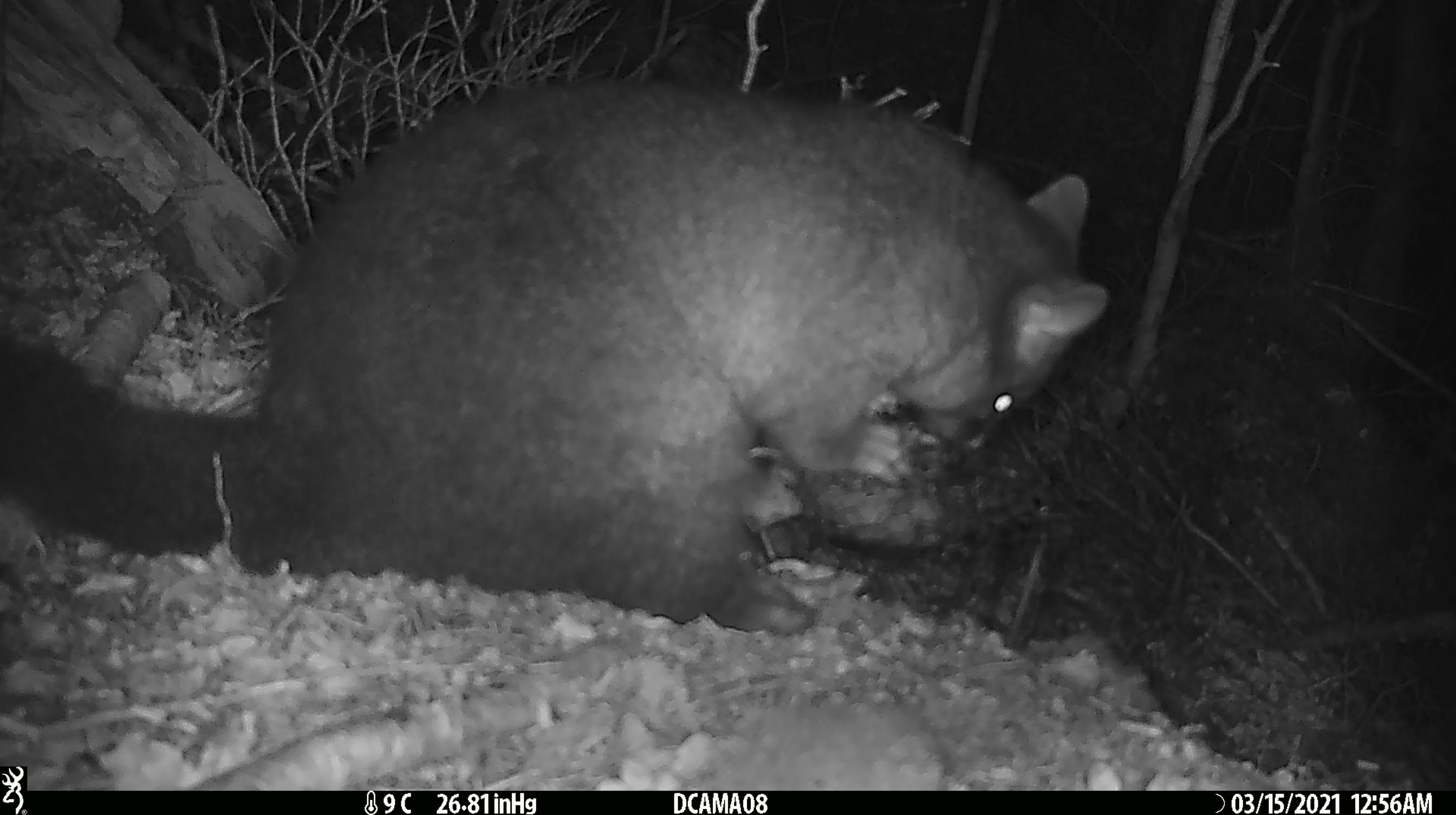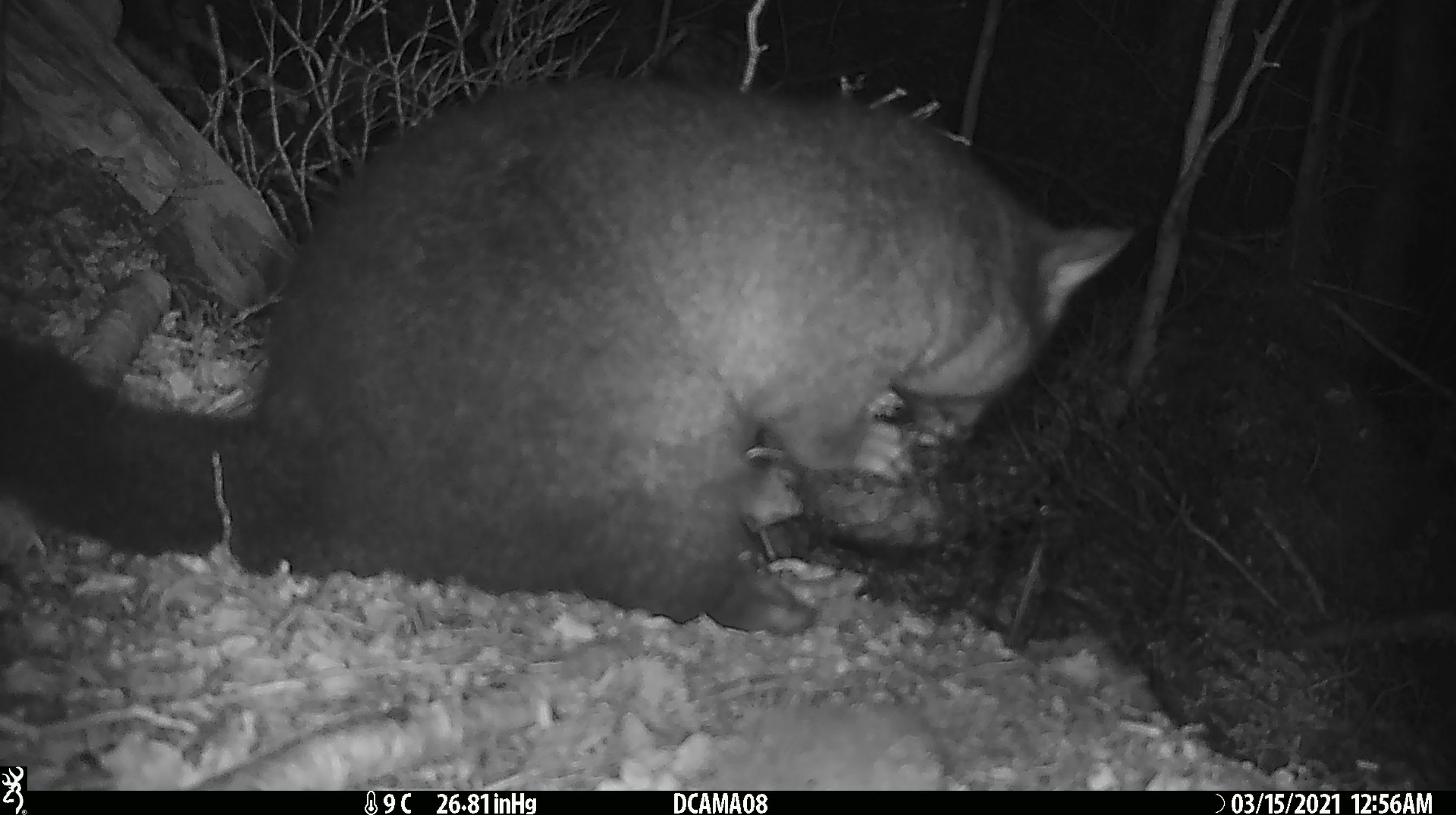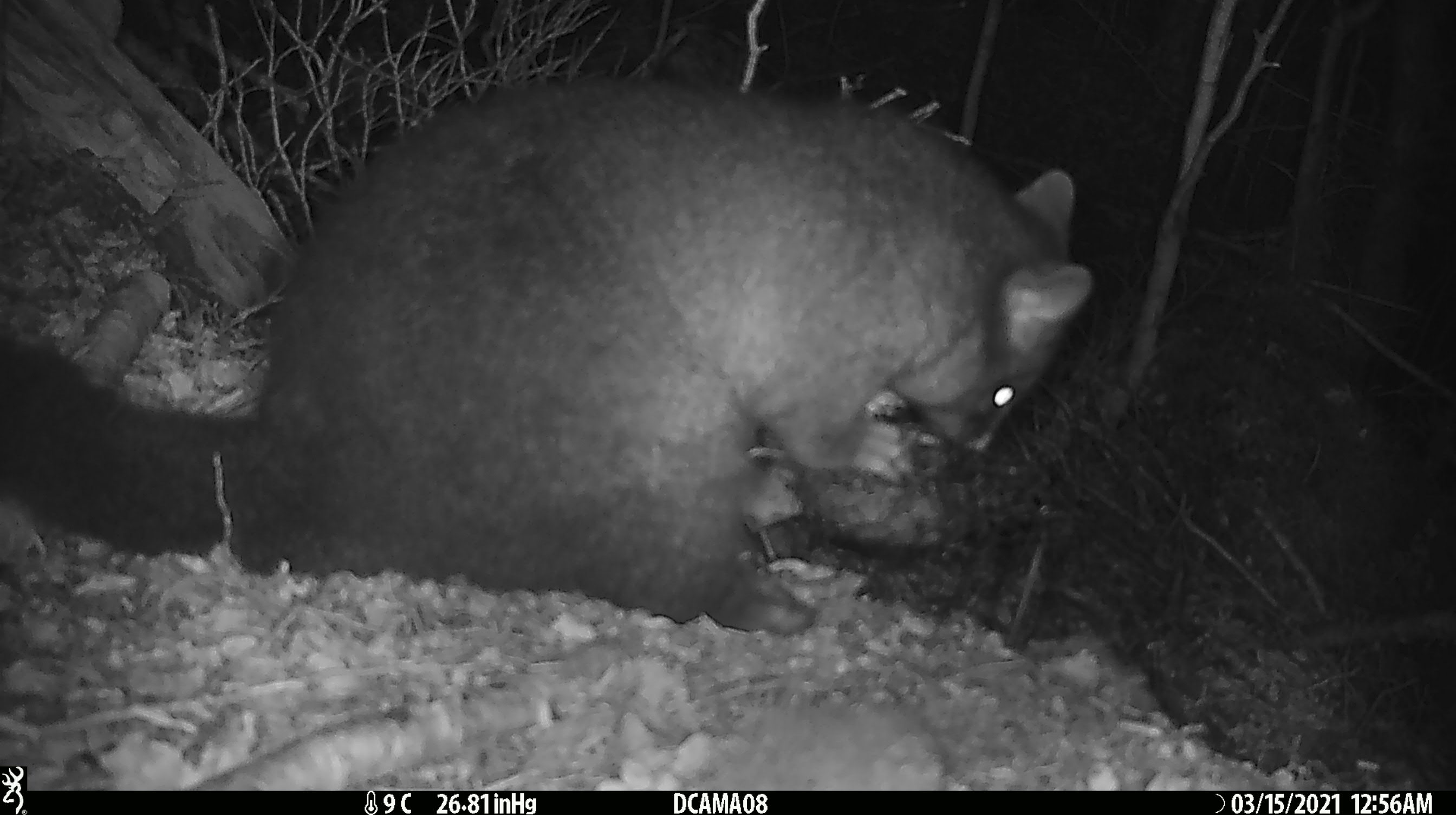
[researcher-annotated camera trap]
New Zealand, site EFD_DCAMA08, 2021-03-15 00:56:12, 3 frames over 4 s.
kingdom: Animalia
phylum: Chordata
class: Mammalia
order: Diprotodontia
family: Phalangeridae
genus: Trichosurus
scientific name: Trichosurus vulpecula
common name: common brushtail possum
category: possum